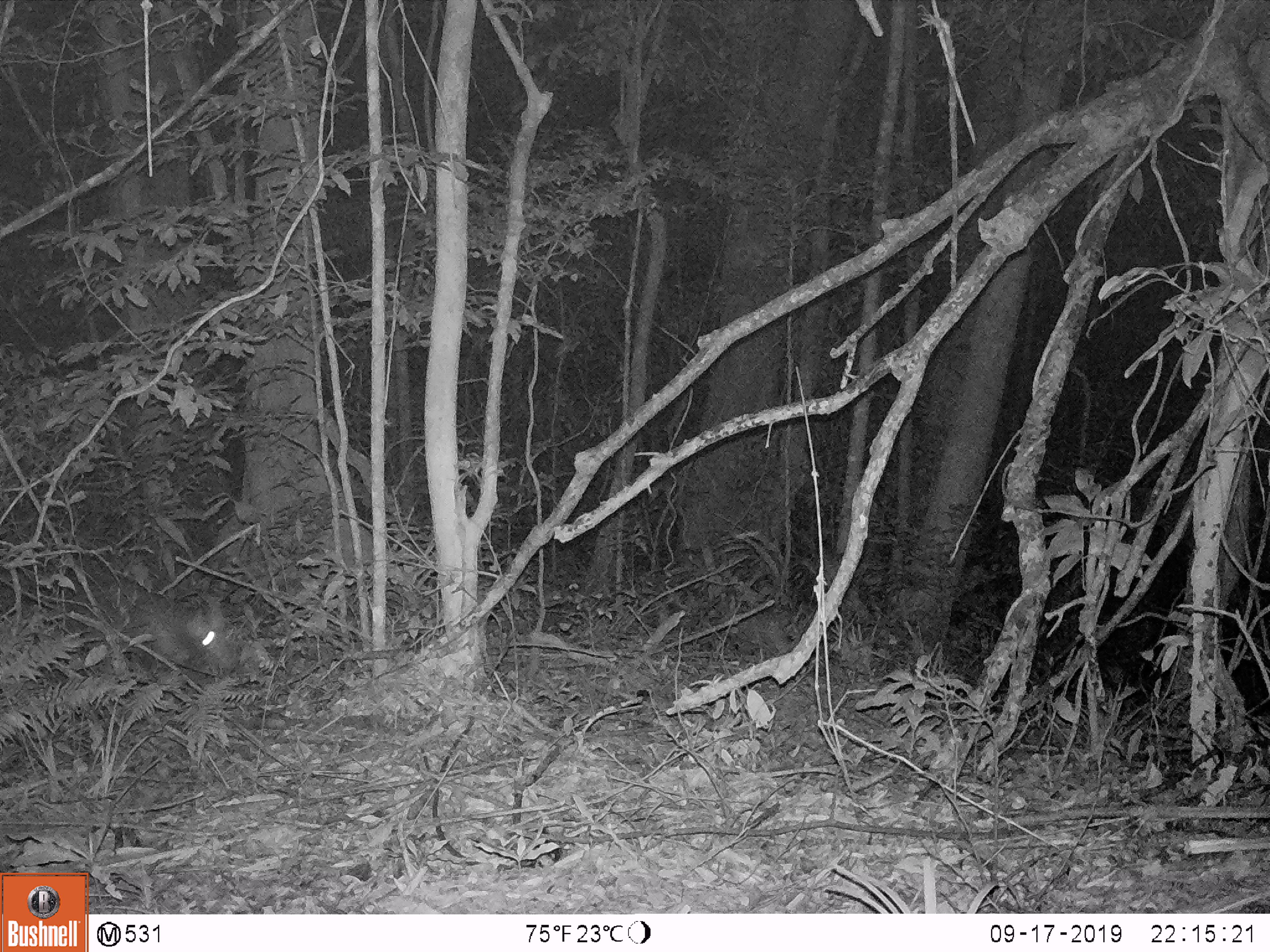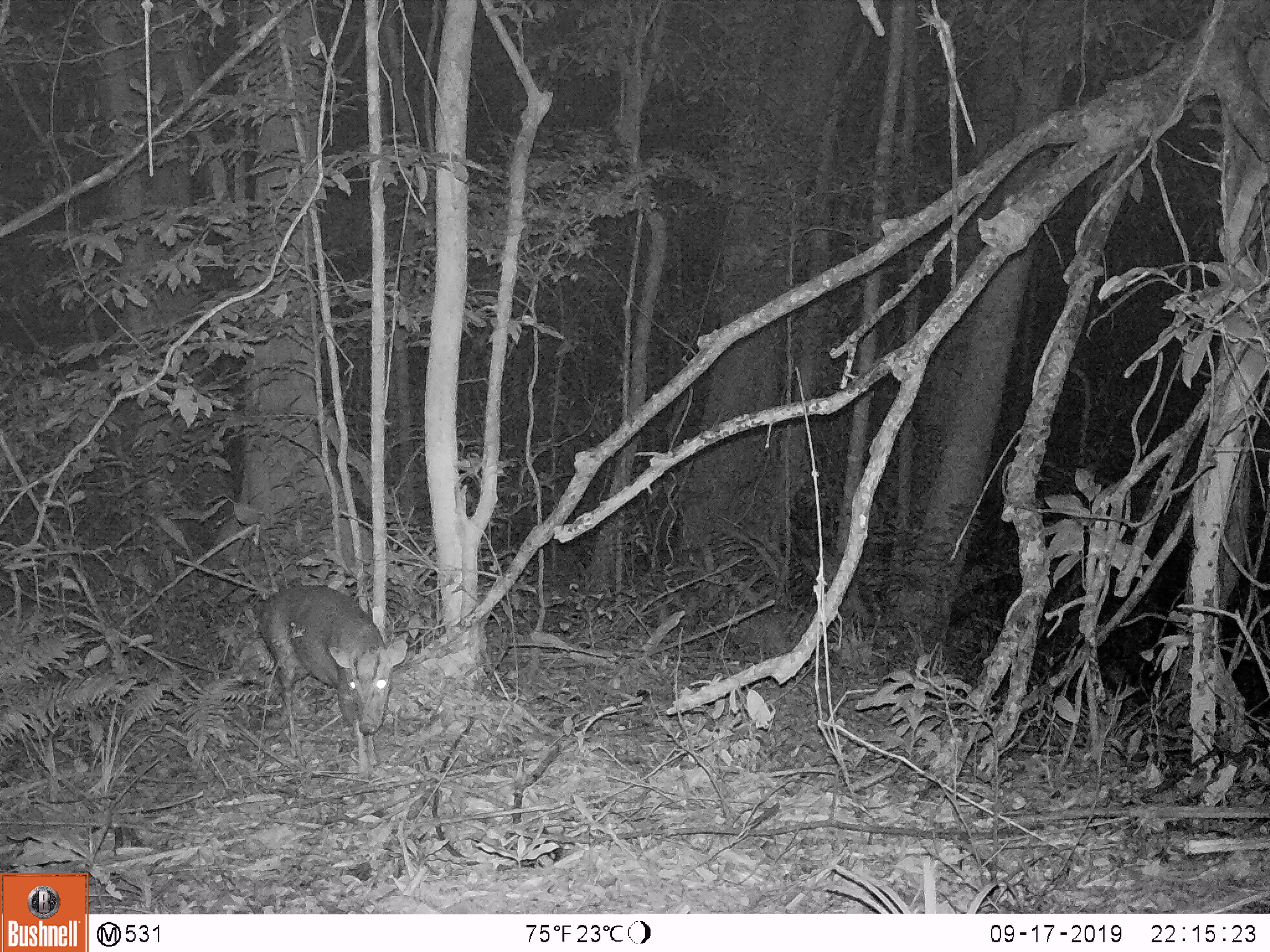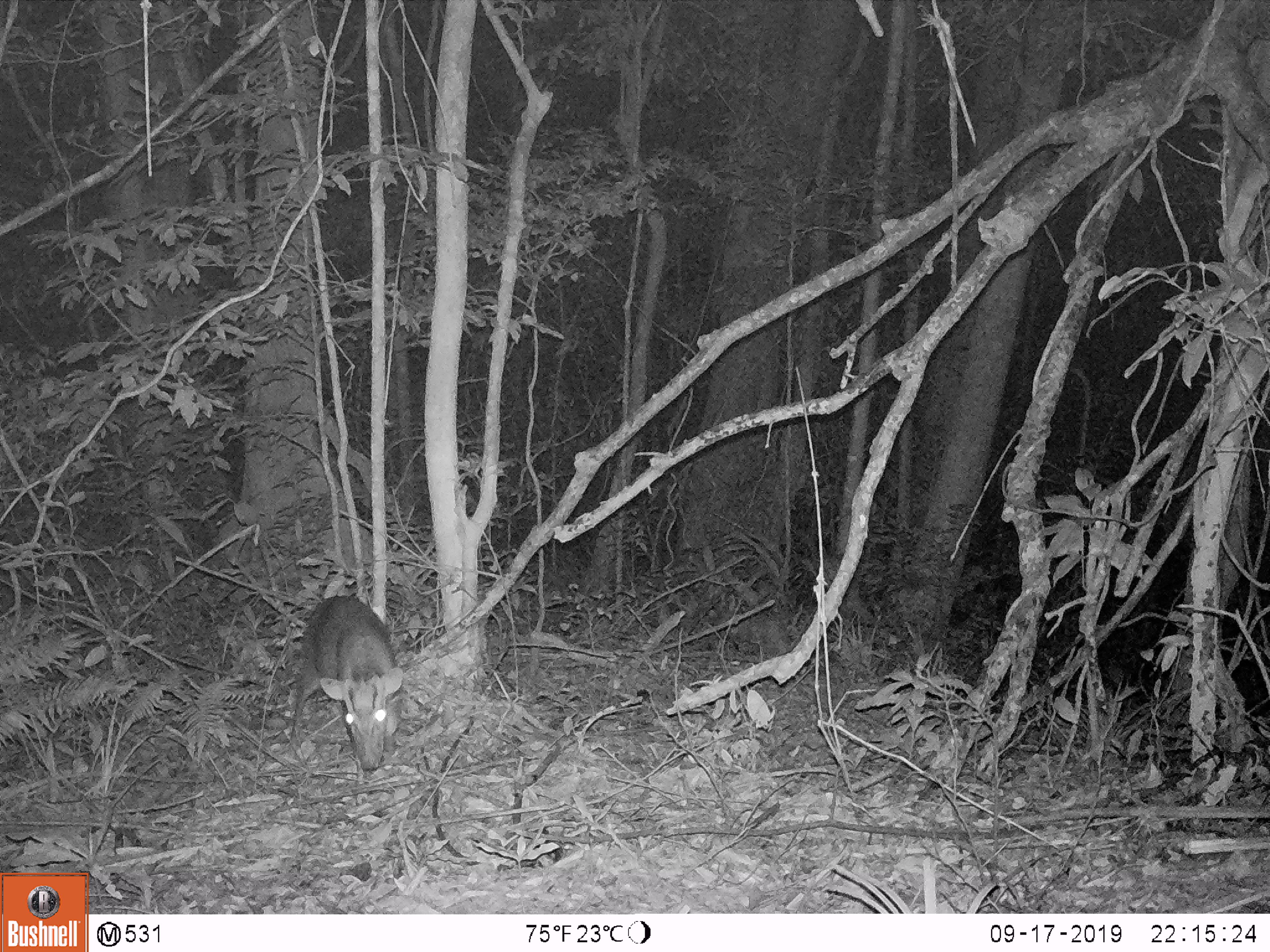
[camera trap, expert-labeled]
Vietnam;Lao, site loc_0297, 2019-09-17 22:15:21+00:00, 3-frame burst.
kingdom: Animalia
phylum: Chordata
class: Mammalia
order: Artiodactyla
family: Cervidae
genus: Muntiacus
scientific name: Muntiacus rooseveltorum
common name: roosevelt's muntjac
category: roosevelts muntjac group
Roosevelts muntjac group (roosevelt's muntjac) (Muntiacus rooseveltorum). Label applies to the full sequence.